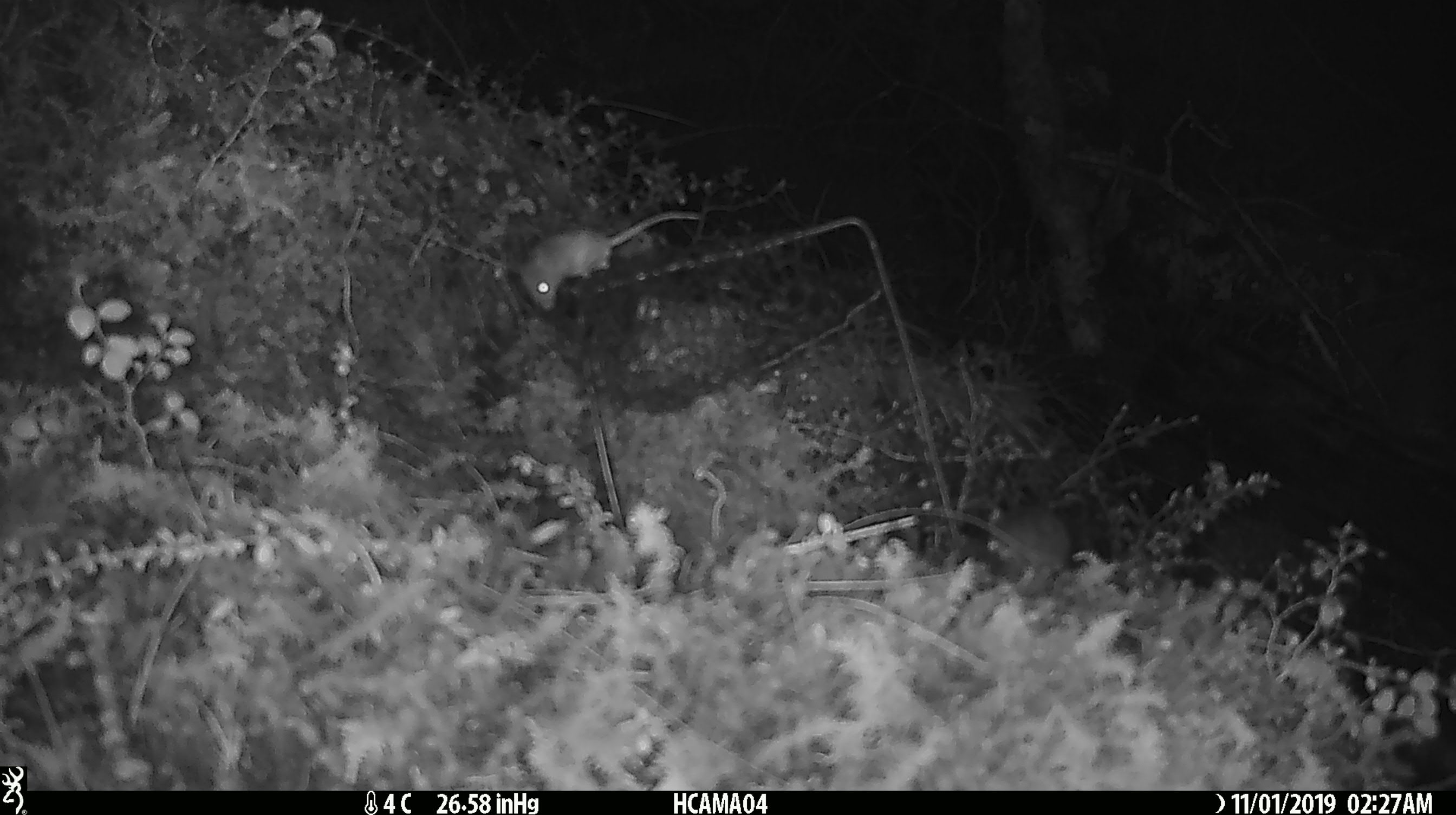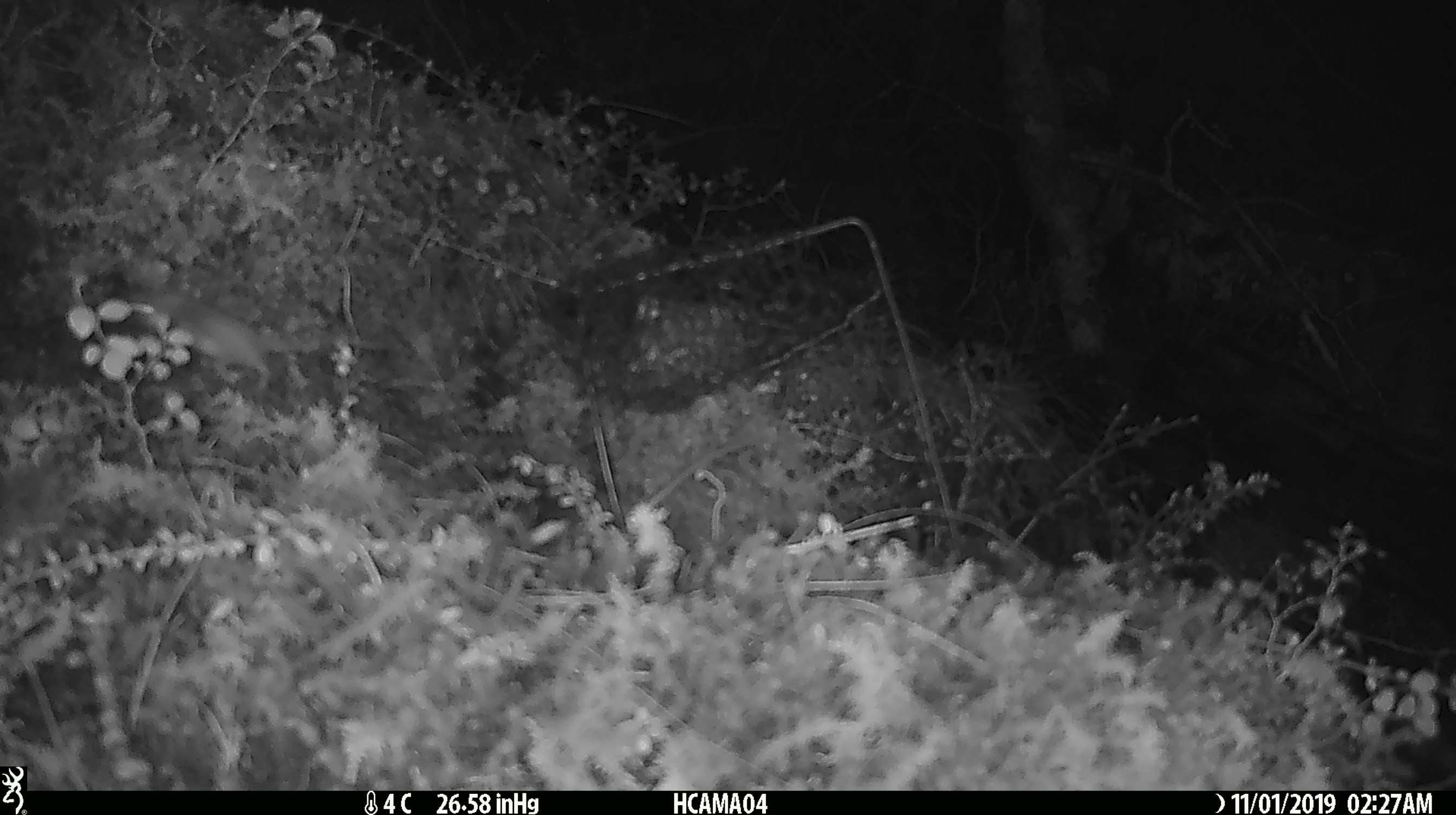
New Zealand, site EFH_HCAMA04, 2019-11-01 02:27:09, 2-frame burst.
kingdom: Animalia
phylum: Chordata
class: Mammalia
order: Rodentia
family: Muridae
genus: Mus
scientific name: Mus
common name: mouse